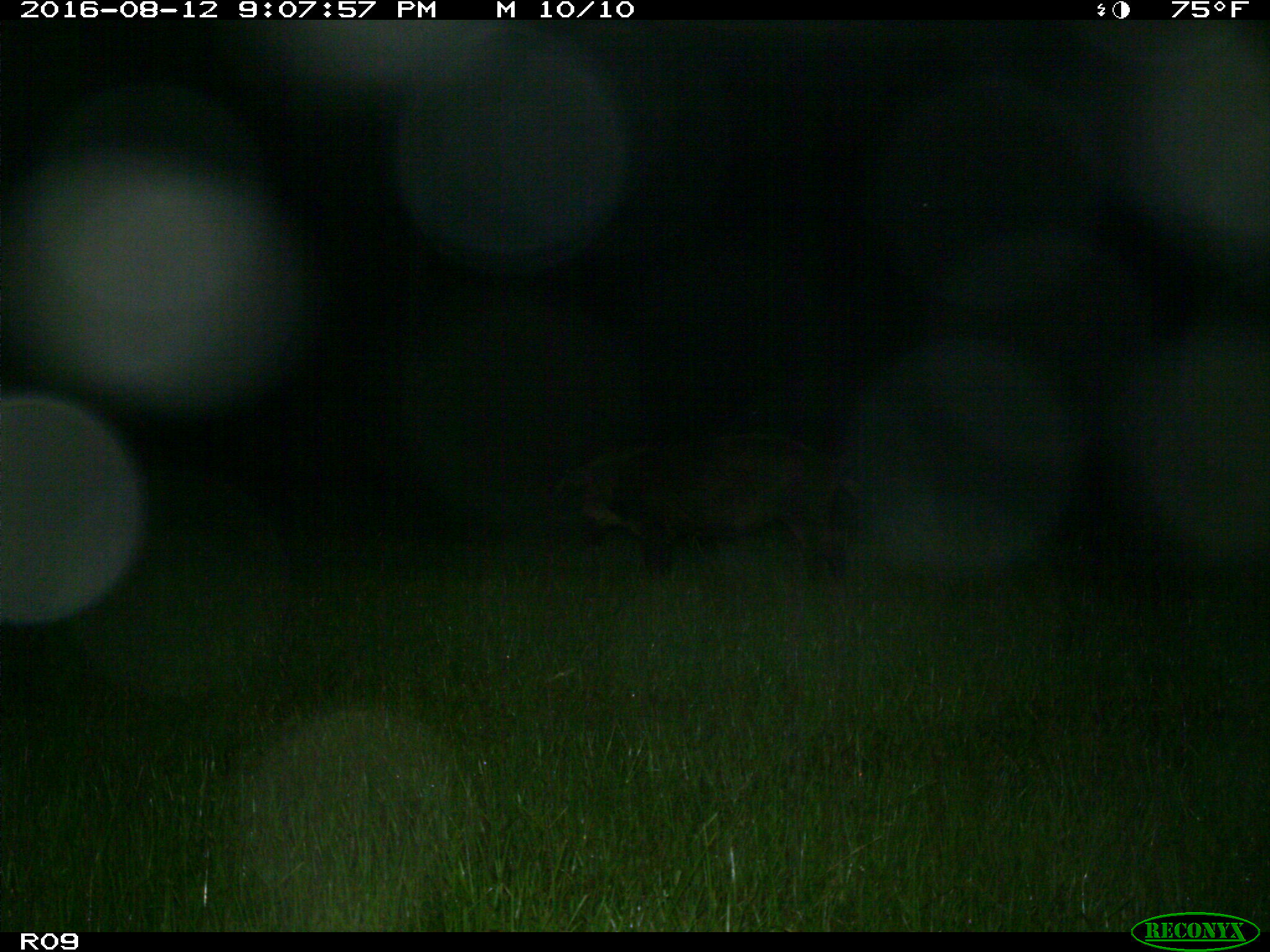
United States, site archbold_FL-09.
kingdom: Animalia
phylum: Chordata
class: Mammalia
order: Artiodactyla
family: Suidae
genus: Sus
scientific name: Sus scrofa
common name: wild boar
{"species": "Sus scrofa (wild boar)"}